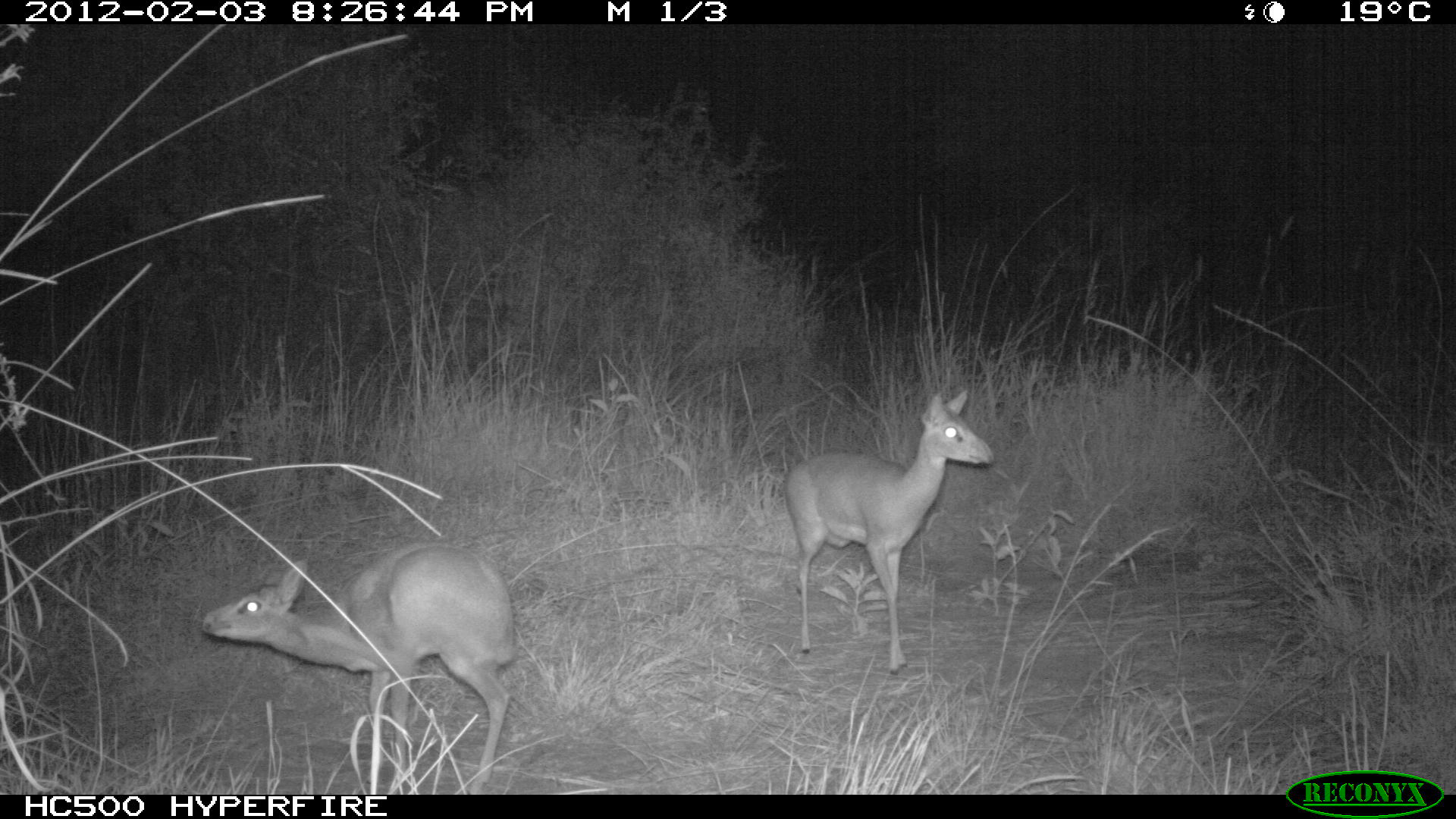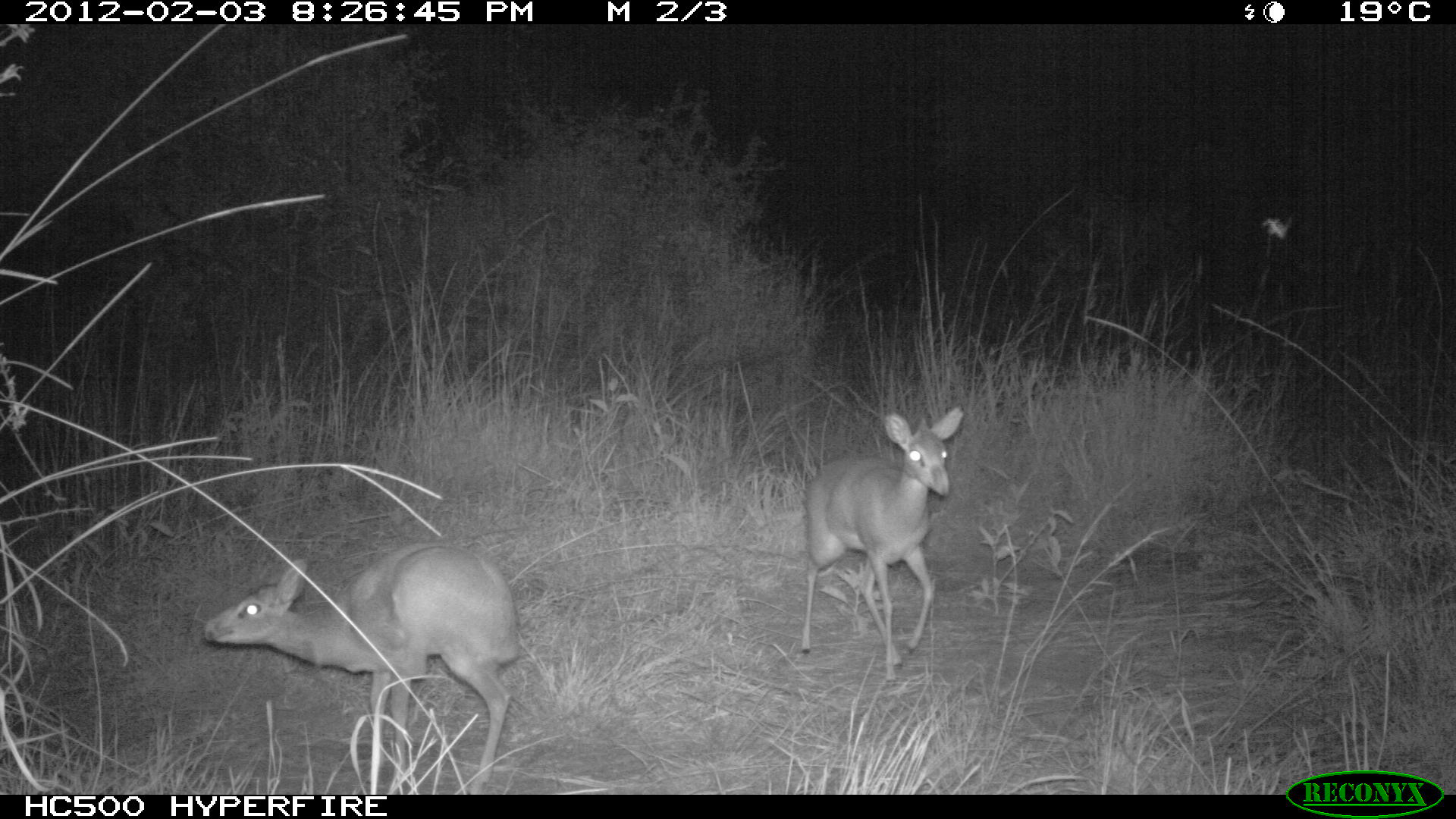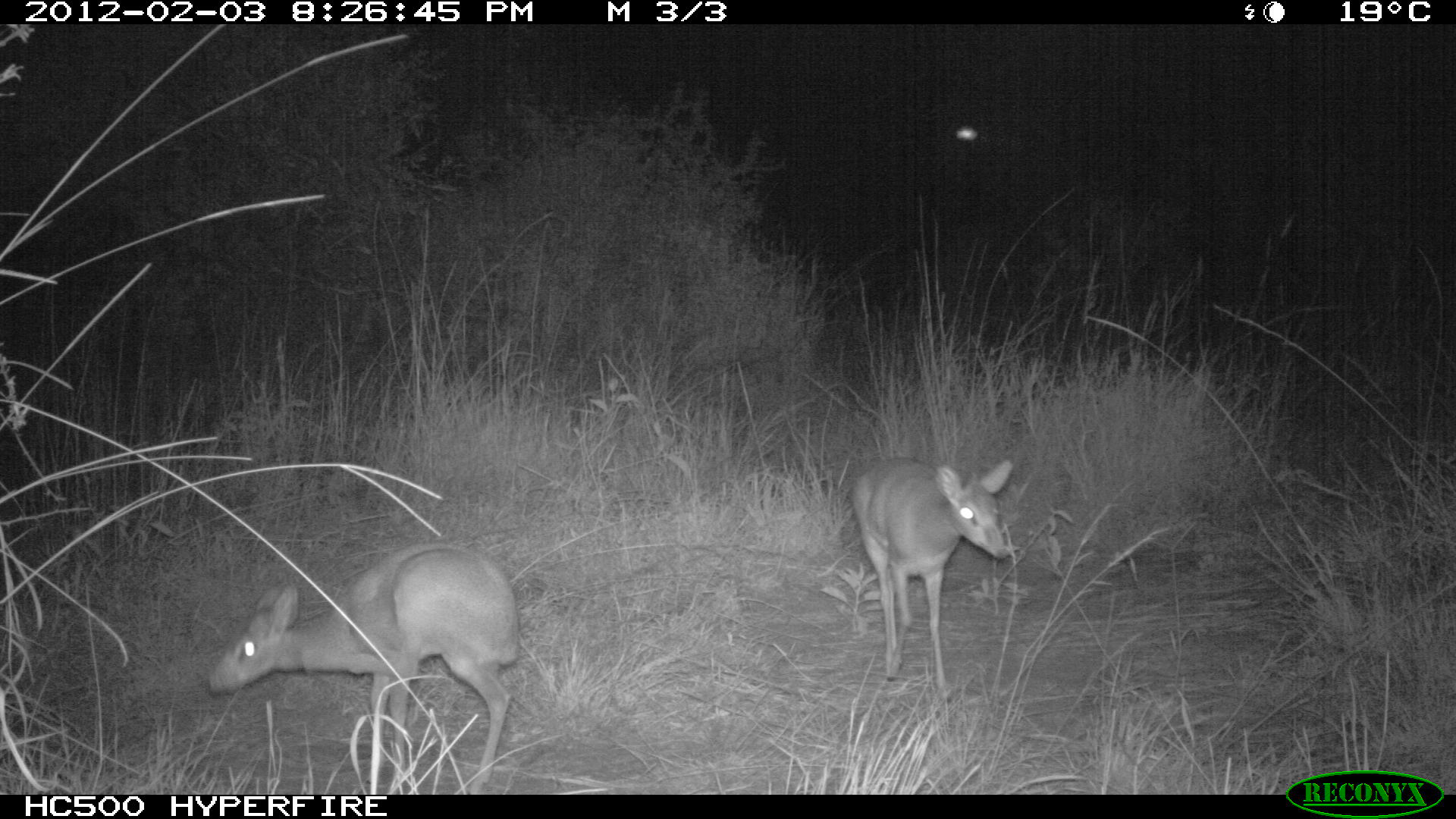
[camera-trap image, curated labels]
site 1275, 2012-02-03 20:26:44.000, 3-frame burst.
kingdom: Animalia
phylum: Chordata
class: Mammalia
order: Artiodactyla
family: Bovidae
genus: Madoqua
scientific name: Madoqua guentheri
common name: günther's dik-dik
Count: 2.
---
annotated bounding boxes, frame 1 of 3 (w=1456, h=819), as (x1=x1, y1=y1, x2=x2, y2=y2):
madoqua guentheri: (x1=198, y1=538, x2=516, y2=794); (x1=777, y1=388, x2=994, y2=675)